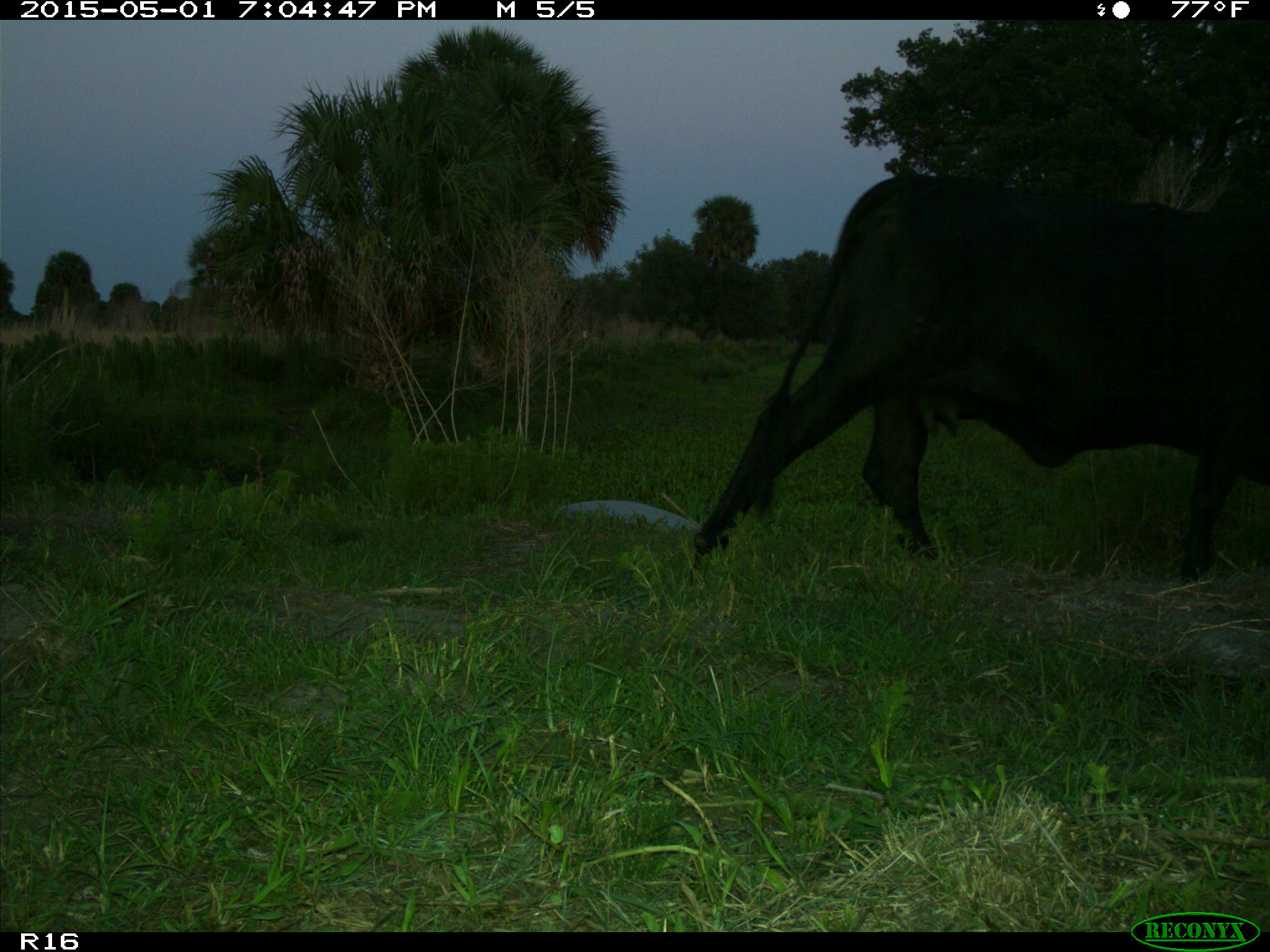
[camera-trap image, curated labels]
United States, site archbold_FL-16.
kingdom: Animalia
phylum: Chordata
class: Mammalia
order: Artiodactyla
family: Bovidae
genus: Bos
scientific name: Bos taurus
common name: domestic cow